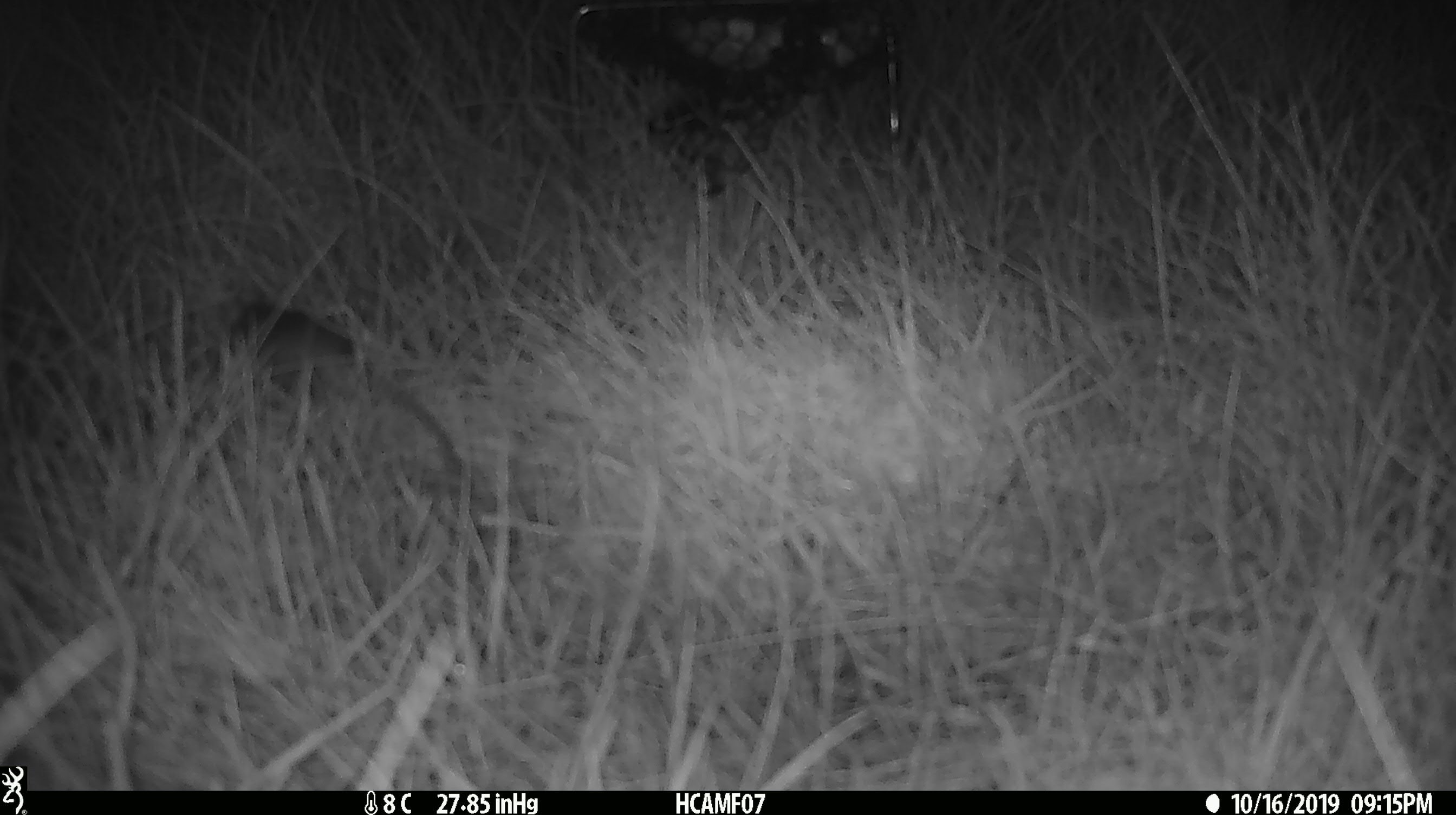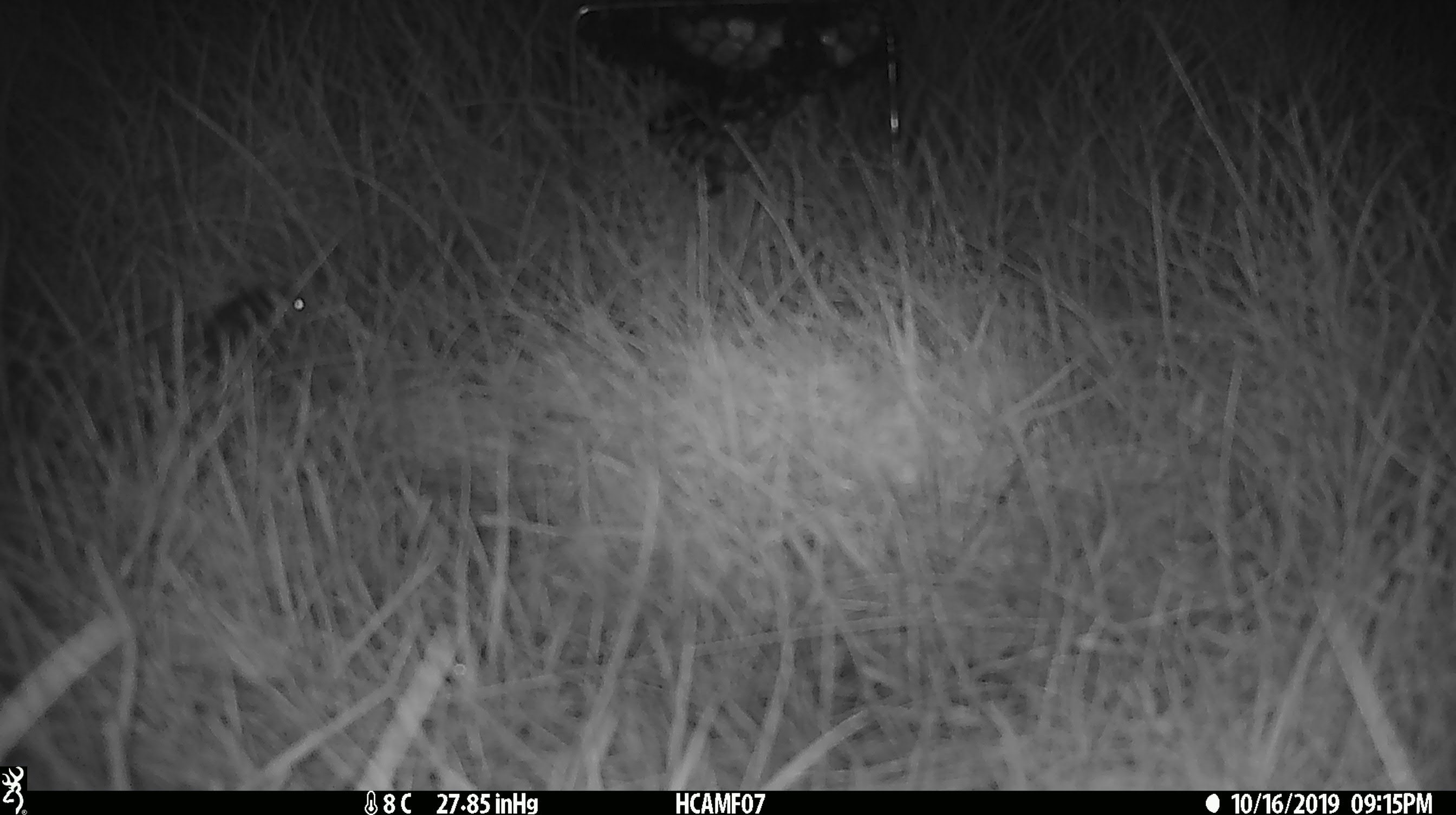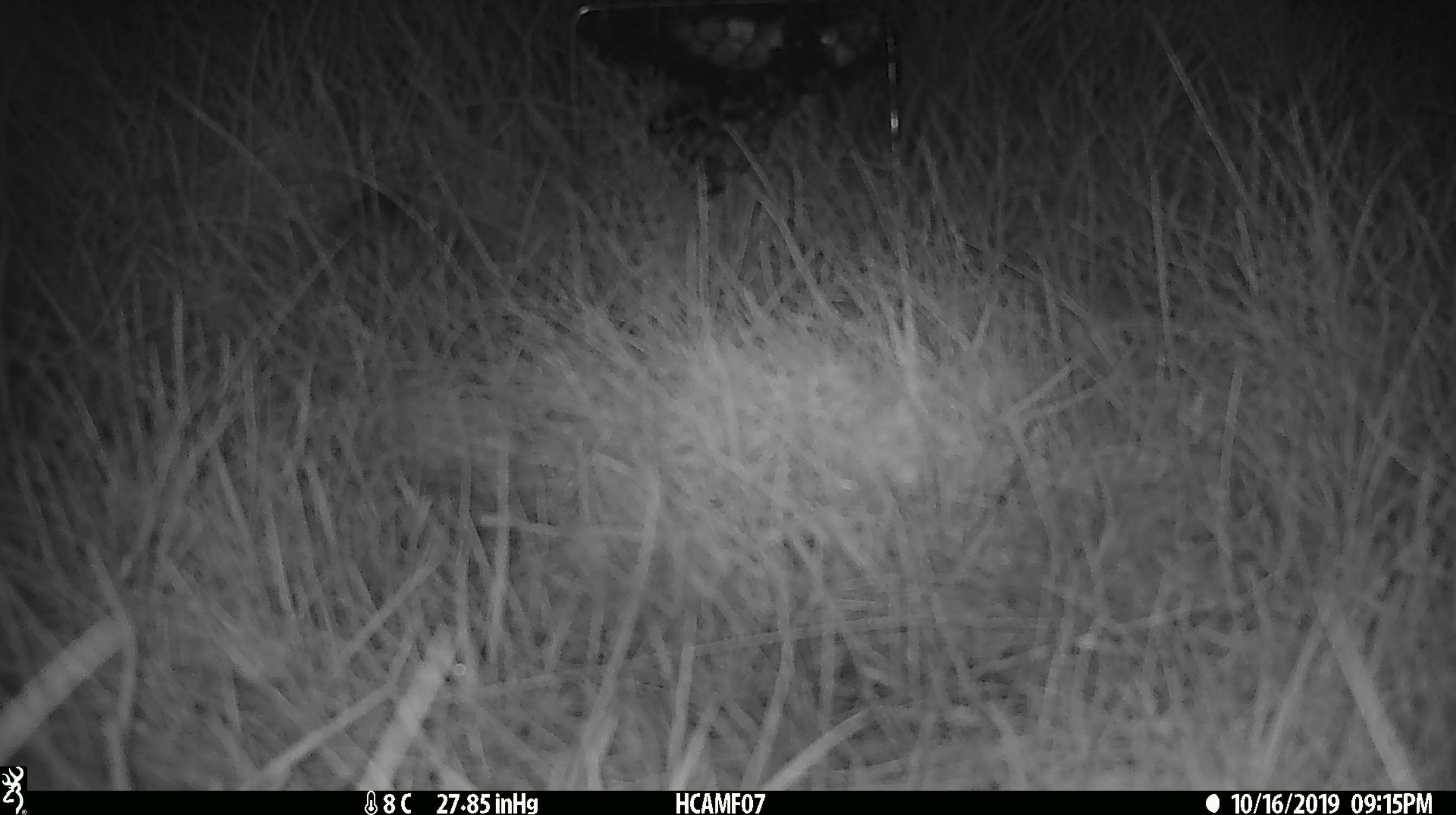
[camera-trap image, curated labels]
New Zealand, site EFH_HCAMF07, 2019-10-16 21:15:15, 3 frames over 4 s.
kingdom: Animalia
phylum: Chordata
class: Mammalia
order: Rodentia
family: Muridae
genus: Mus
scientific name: Mus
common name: mouse